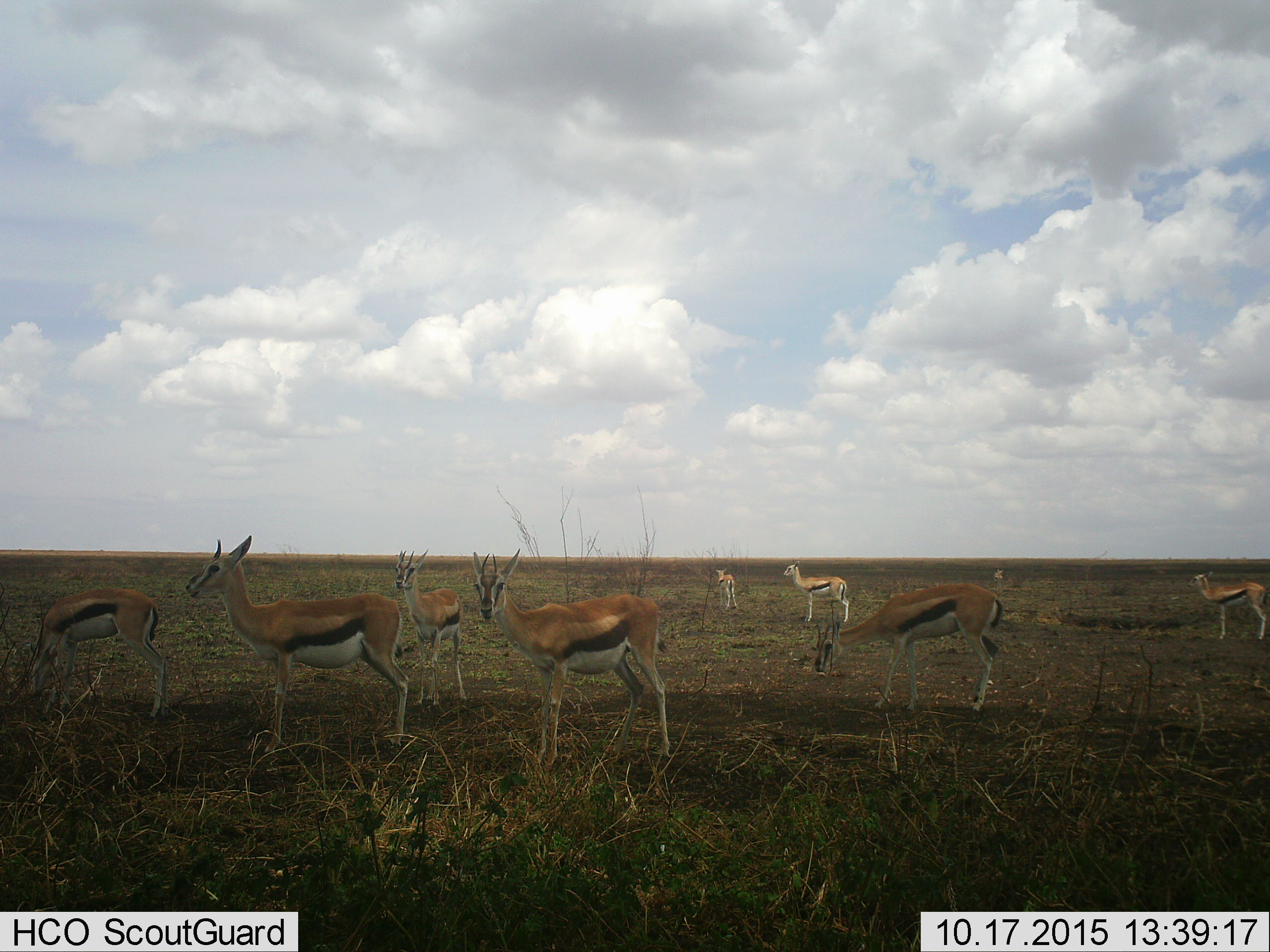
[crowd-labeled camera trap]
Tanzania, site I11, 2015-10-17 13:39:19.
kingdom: Animalia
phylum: Chordata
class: Mammalia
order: Artiodactyla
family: Bovidae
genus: Eudorcas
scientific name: Eudorcas thomsonii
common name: thomson's gazelle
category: gazellethomsons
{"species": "gazellethomsons (thomson's gazelle) (Eudorcas thomsonii)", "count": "9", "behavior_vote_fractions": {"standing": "100%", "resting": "0%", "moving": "20%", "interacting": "0%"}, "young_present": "10%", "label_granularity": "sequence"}